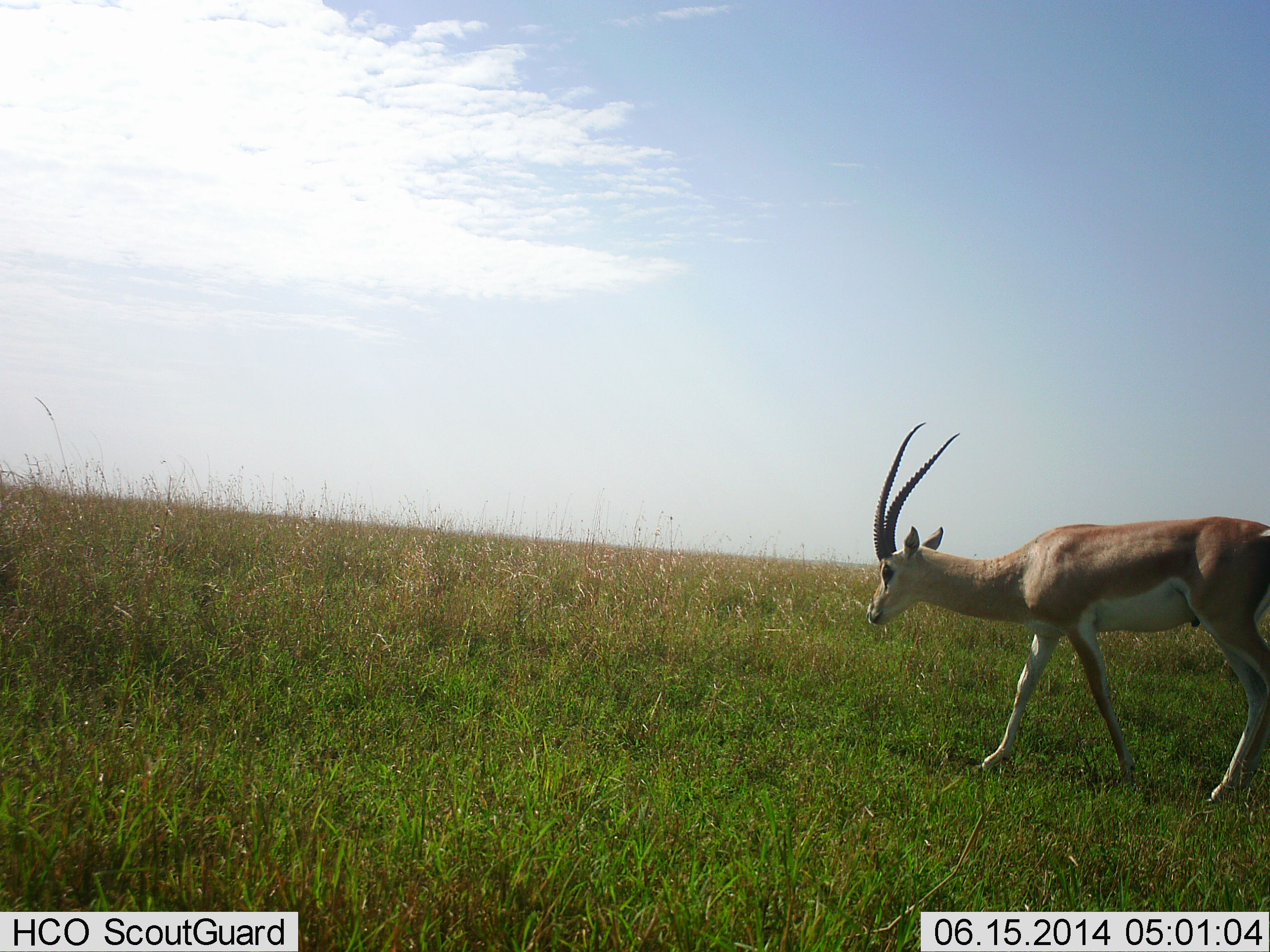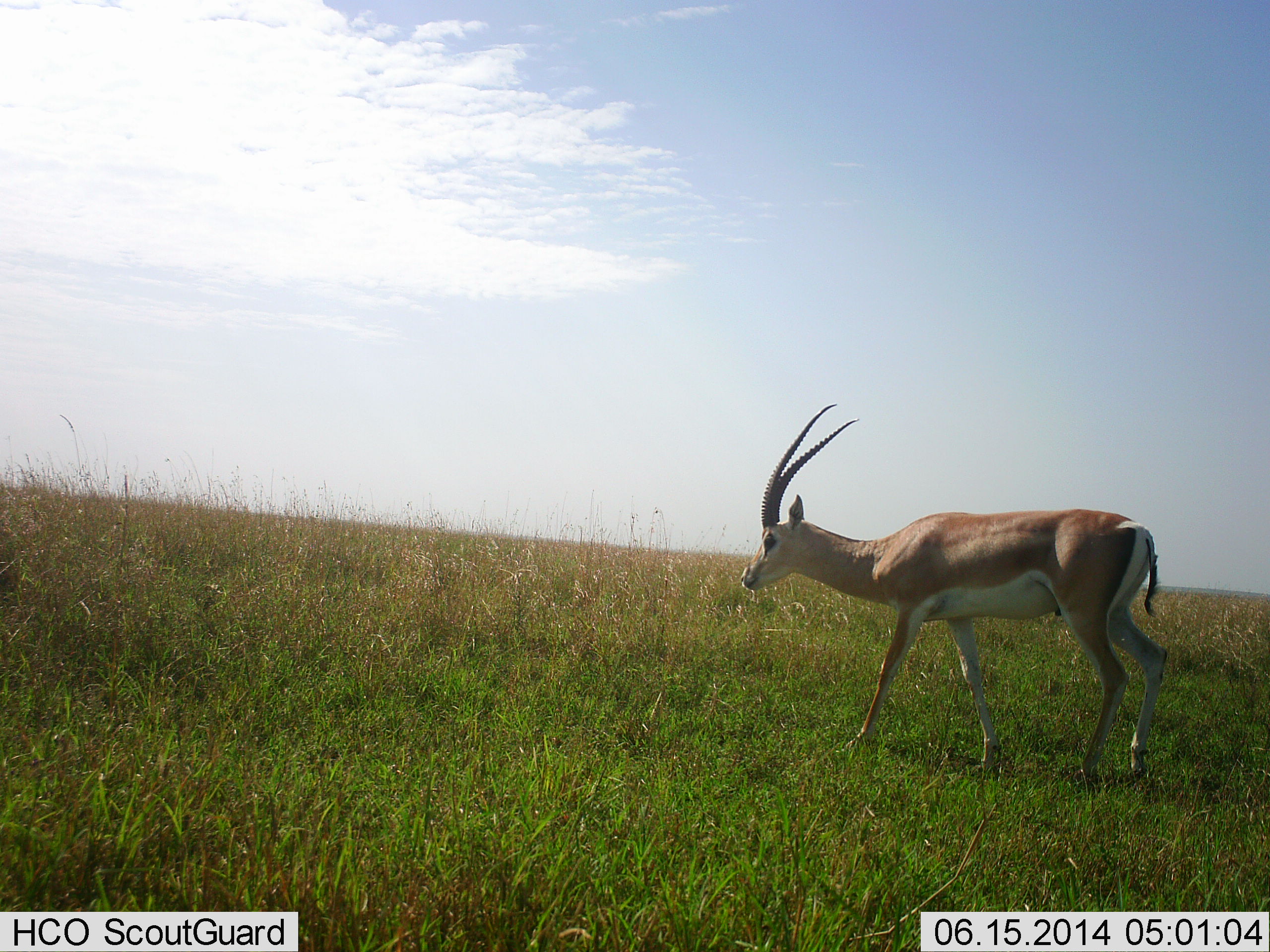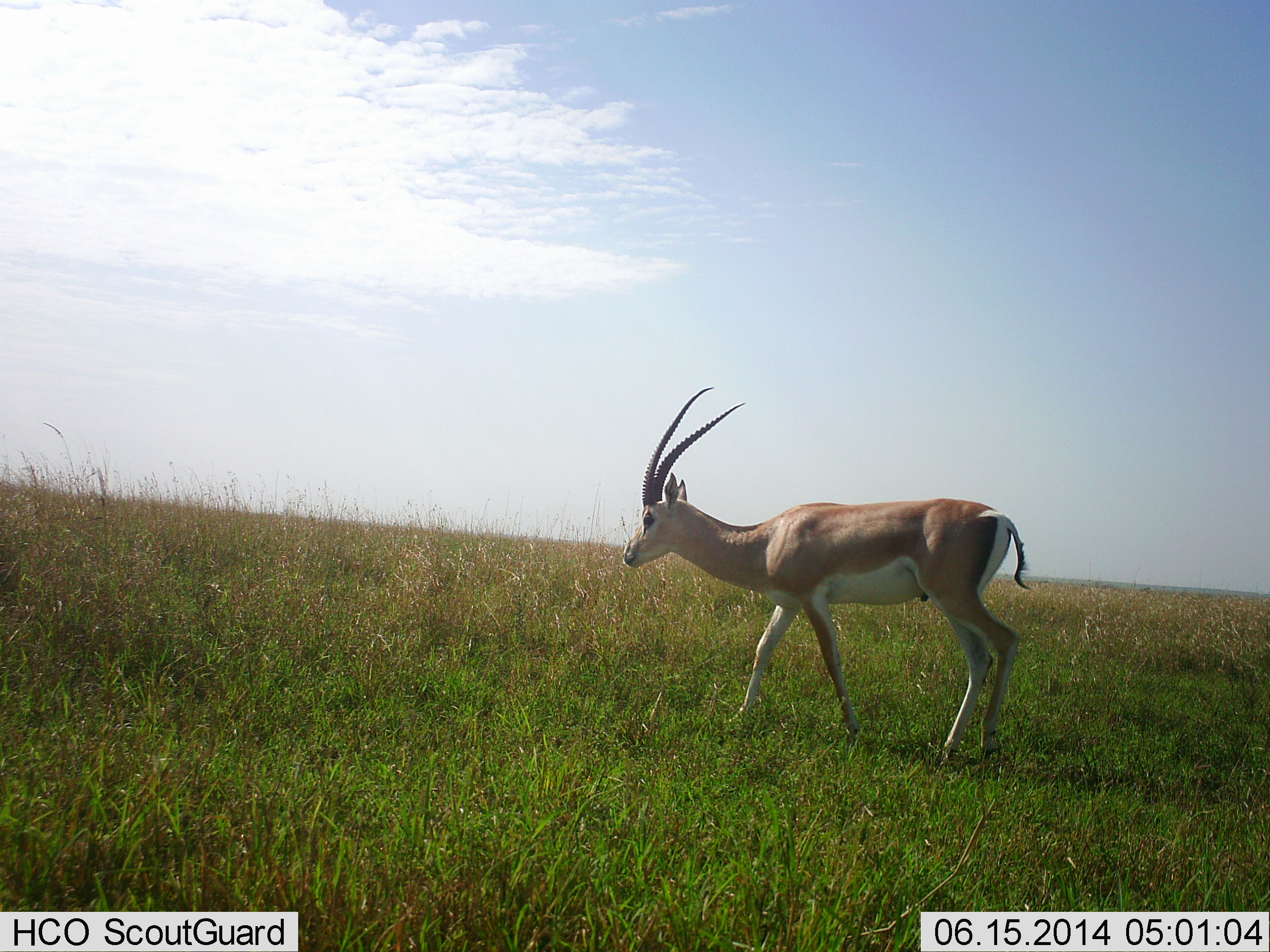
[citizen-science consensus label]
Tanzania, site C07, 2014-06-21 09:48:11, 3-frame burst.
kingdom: Animalia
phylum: Chordata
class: Mammalia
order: Artiodactyla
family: Bovidae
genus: Nanger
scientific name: Nanger granti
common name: grant's gazelle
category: gazellegrants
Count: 1.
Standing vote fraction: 0%.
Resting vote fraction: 0%.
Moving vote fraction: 100%.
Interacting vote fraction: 0%.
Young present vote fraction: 0%.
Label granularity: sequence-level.